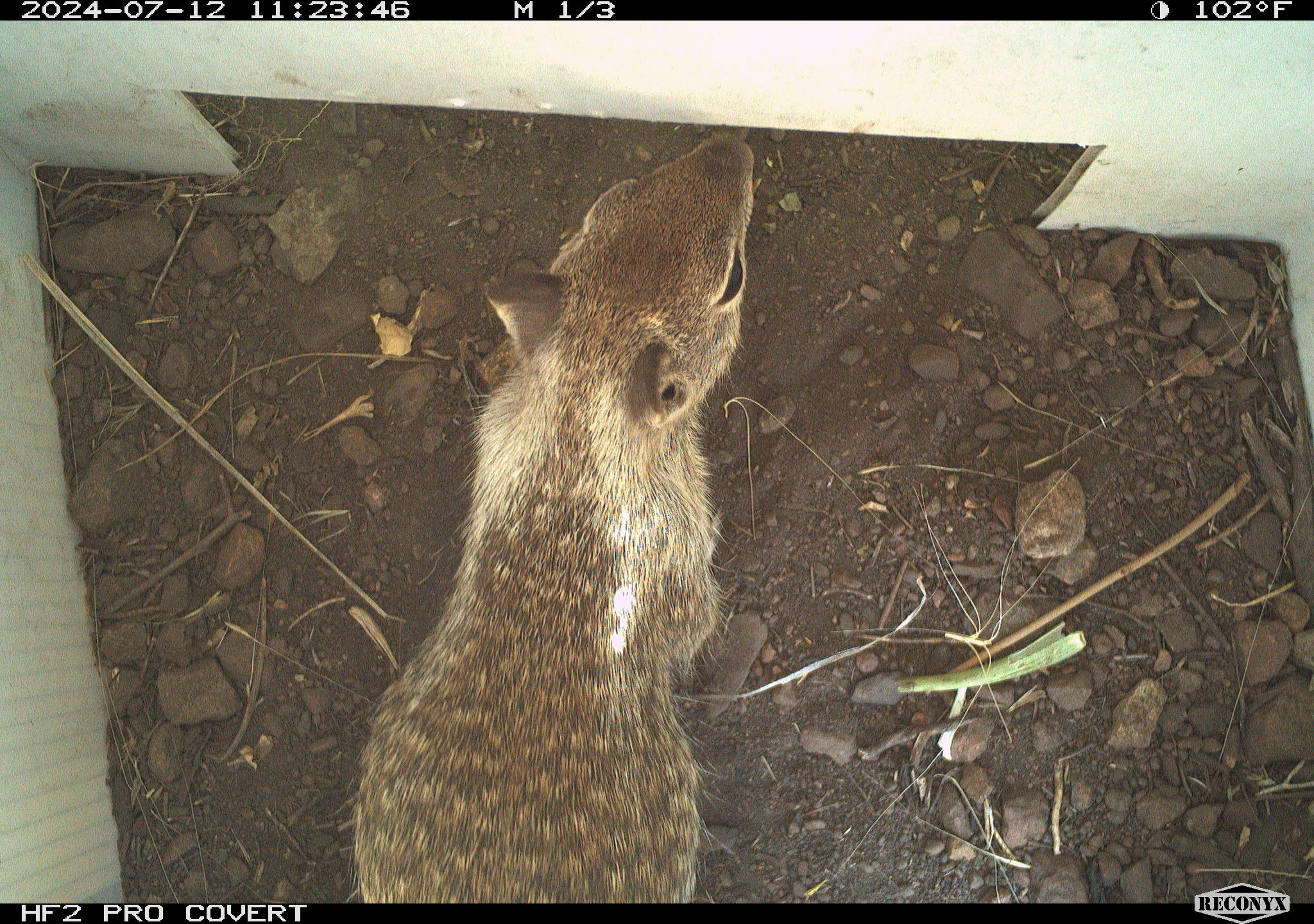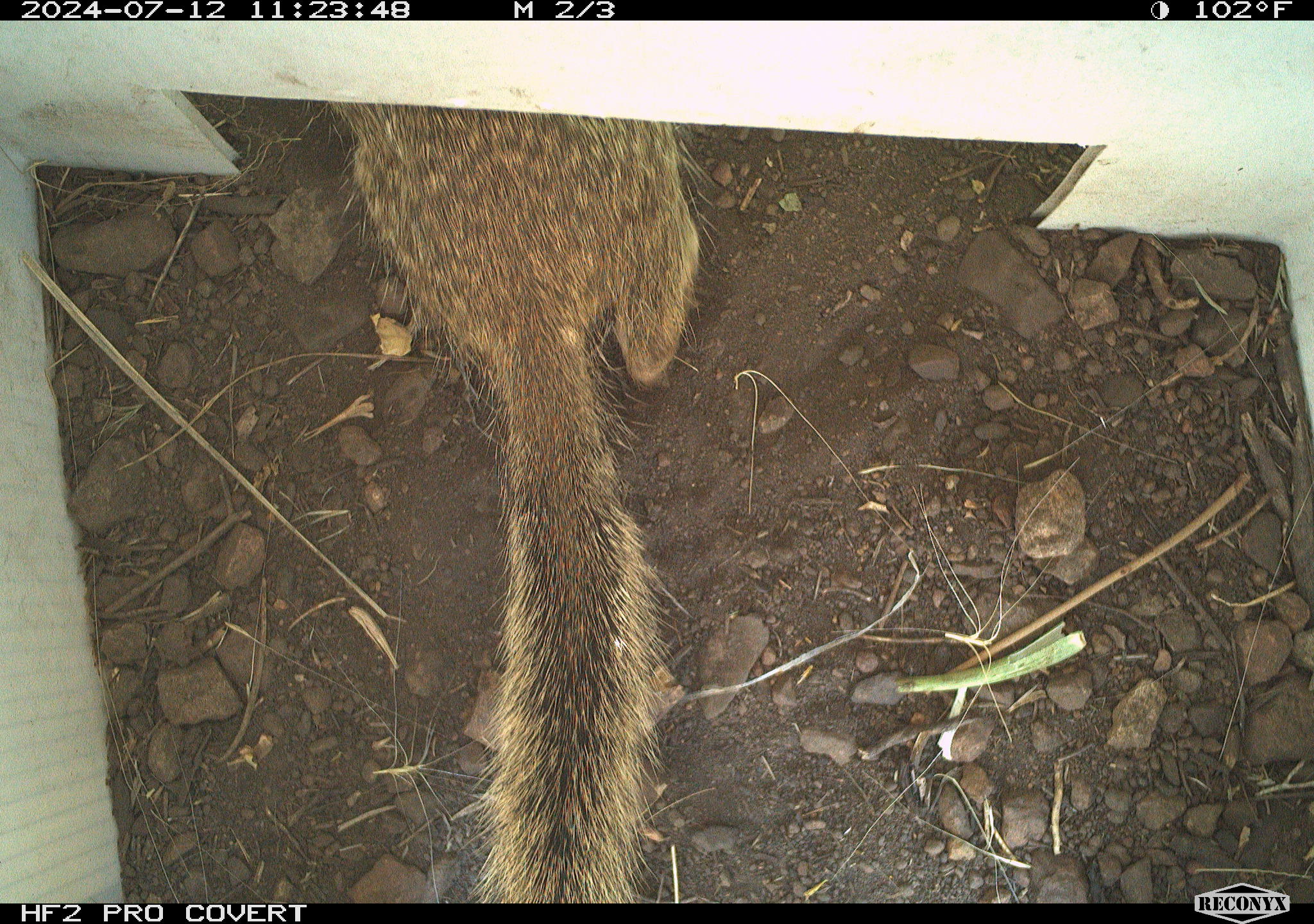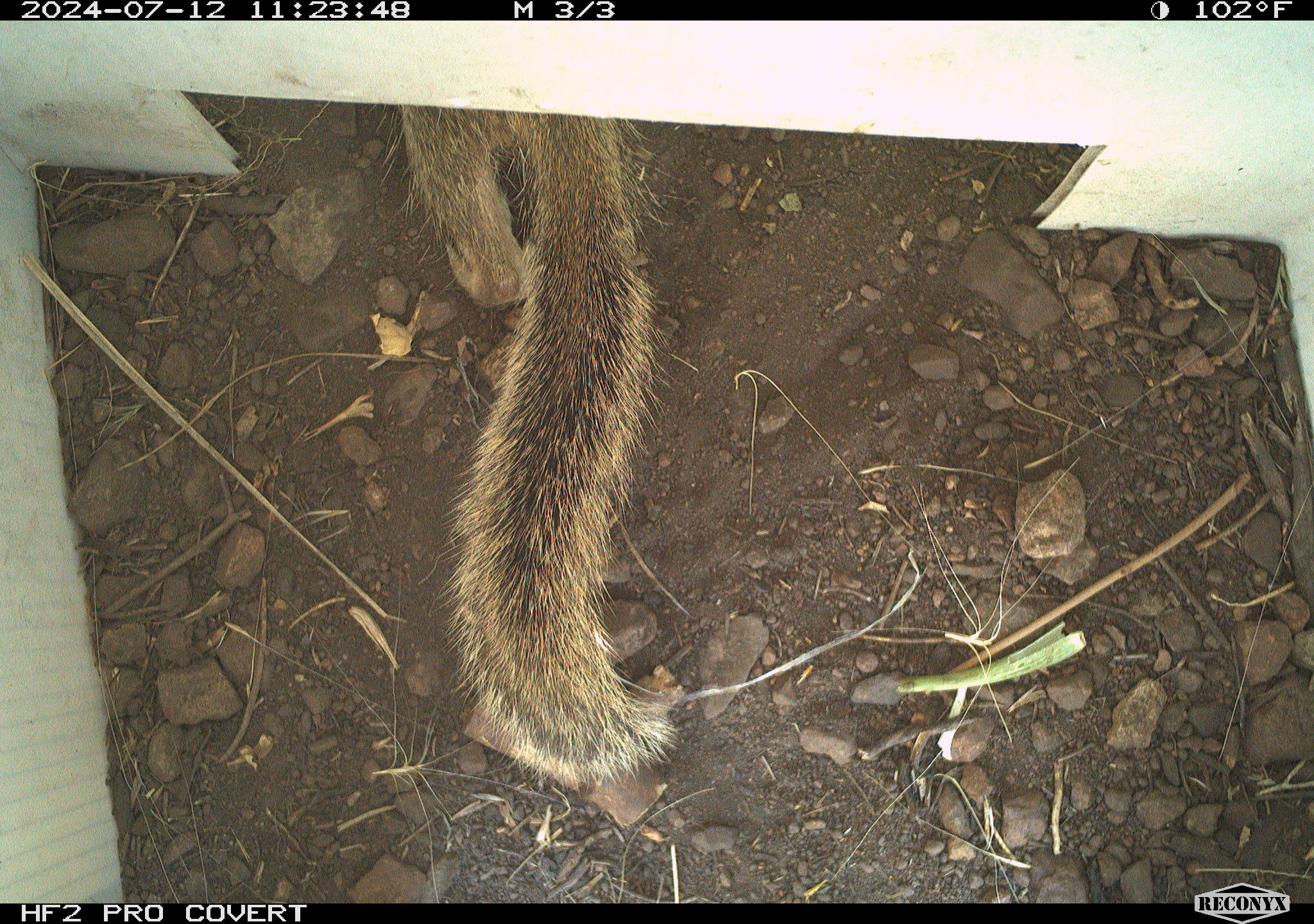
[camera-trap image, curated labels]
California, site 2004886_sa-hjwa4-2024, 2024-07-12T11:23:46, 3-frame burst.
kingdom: Animalia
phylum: Chordata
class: Mammalia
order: Rodentia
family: Sciuridae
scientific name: Sciuridae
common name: squirrels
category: sciuridae family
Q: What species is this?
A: Sciuridae family (squirrels) (Sciuridae).